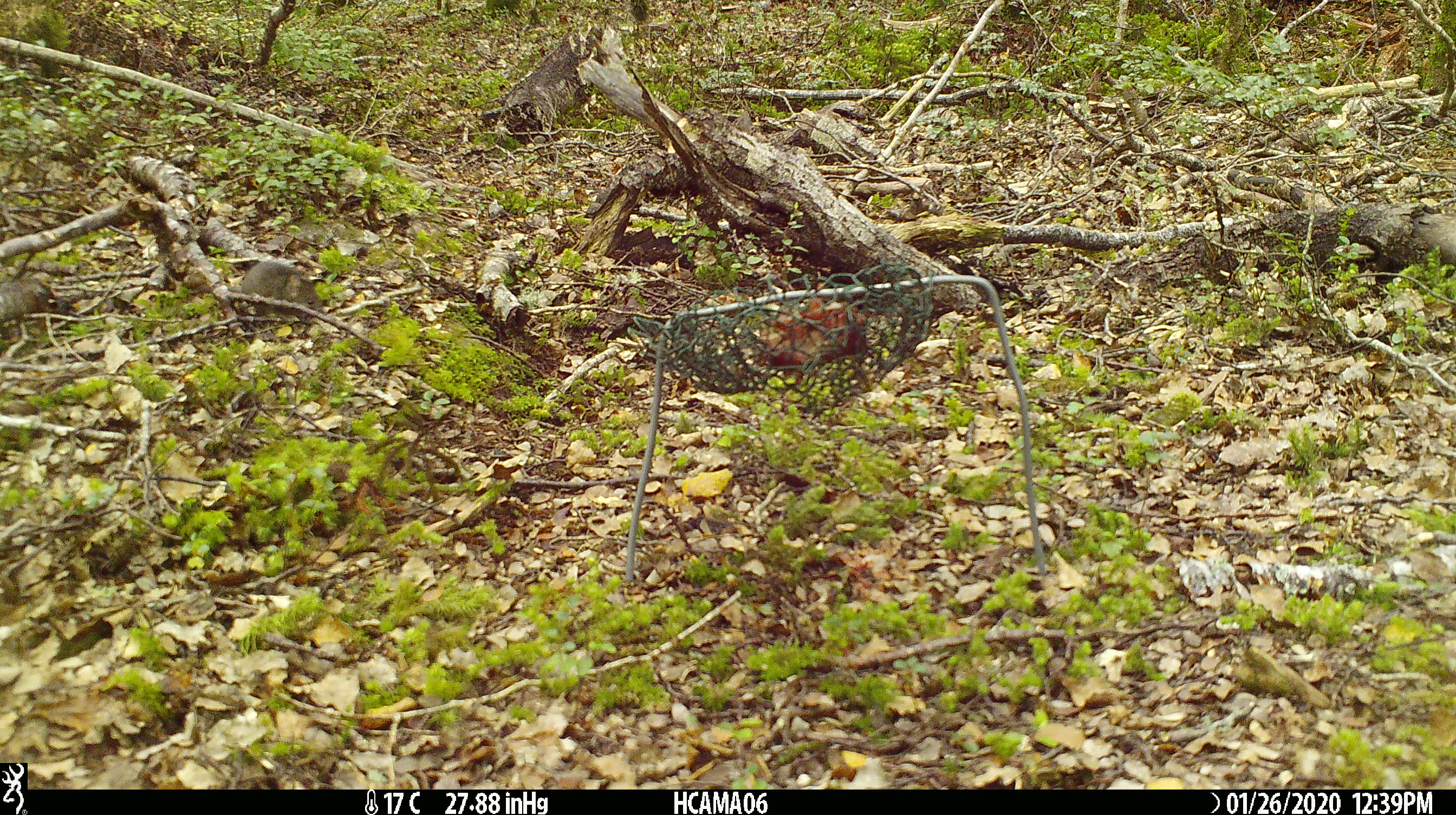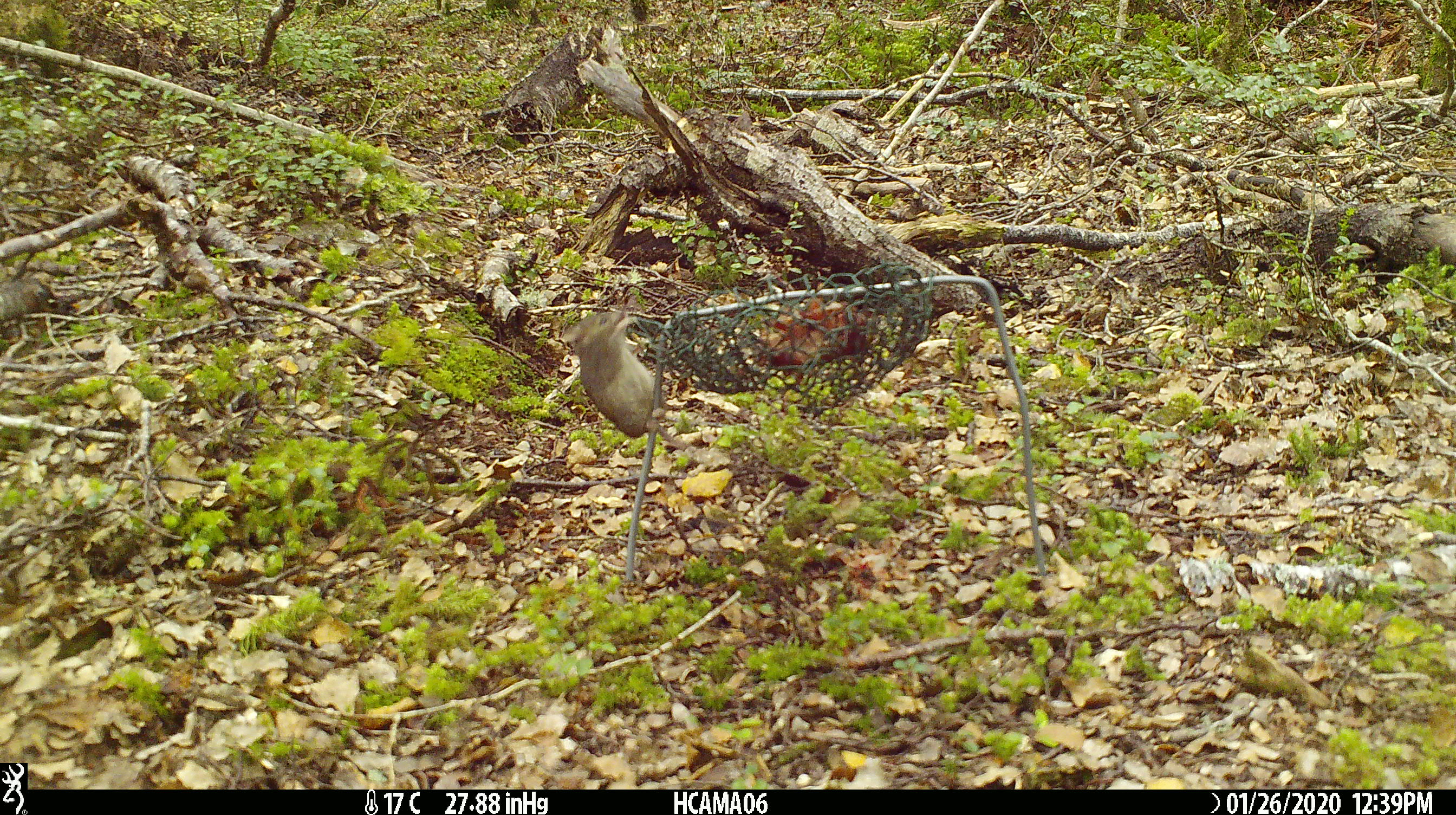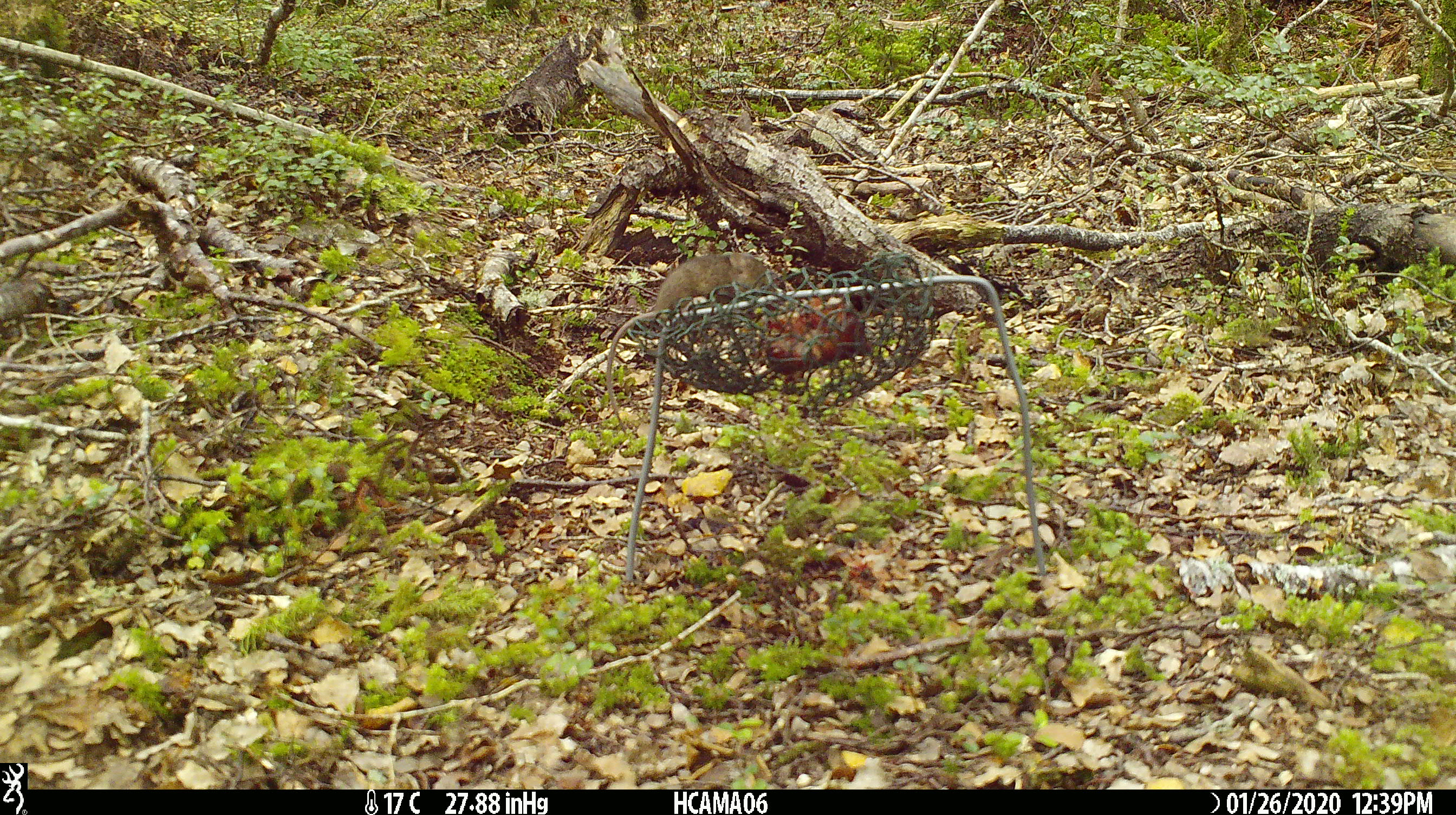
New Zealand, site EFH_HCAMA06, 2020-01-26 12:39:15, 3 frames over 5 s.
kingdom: Animalia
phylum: Chordata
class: Mammalia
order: Rodentia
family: Muridae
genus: Mus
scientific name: Mus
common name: mouse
Mouse (Mus).